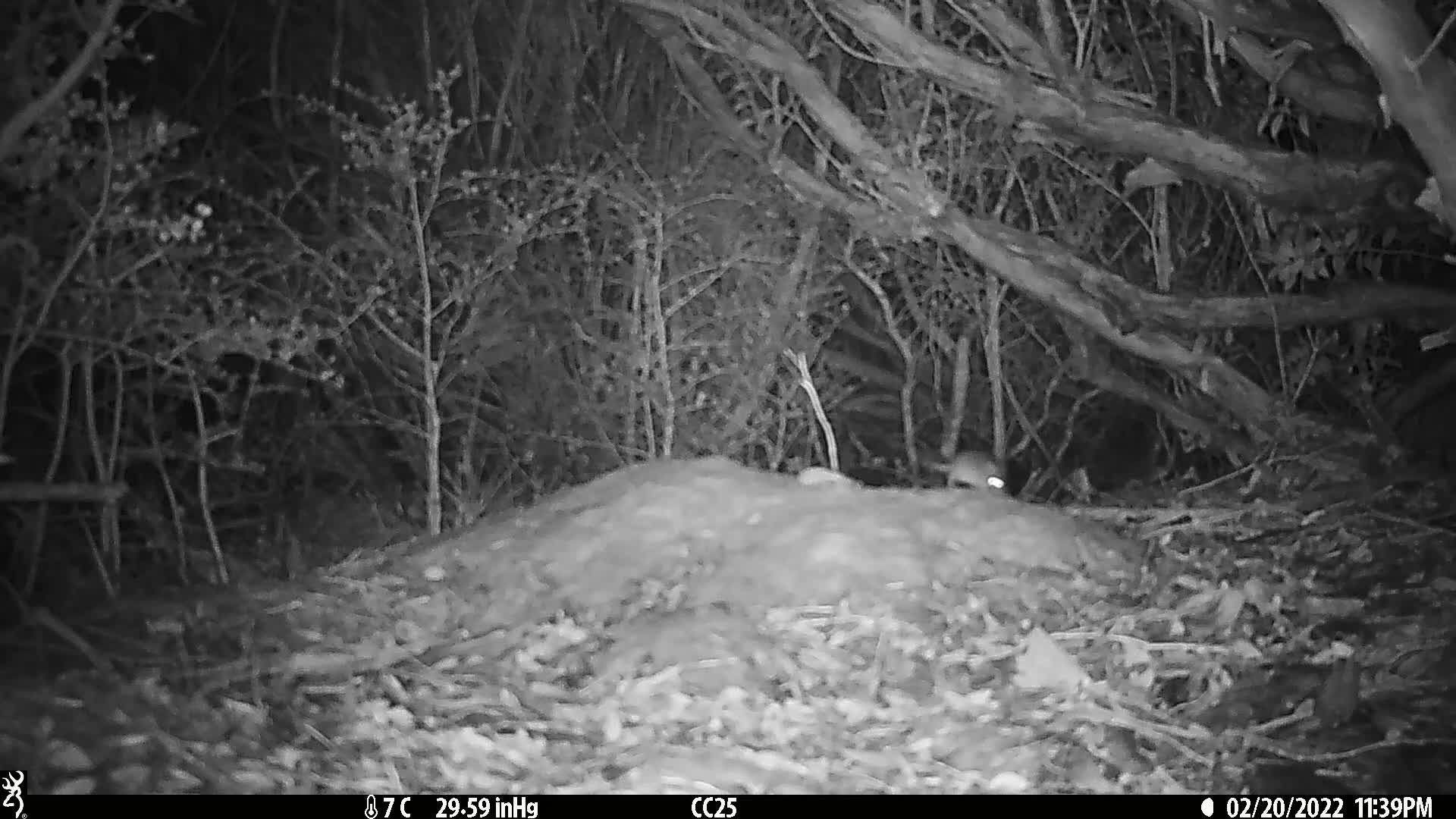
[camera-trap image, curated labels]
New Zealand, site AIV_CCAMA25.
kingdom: Animalia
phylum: Chordata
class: Mammalia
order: Rodentia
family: Muridae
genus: Mus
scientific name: Mus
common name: mouse